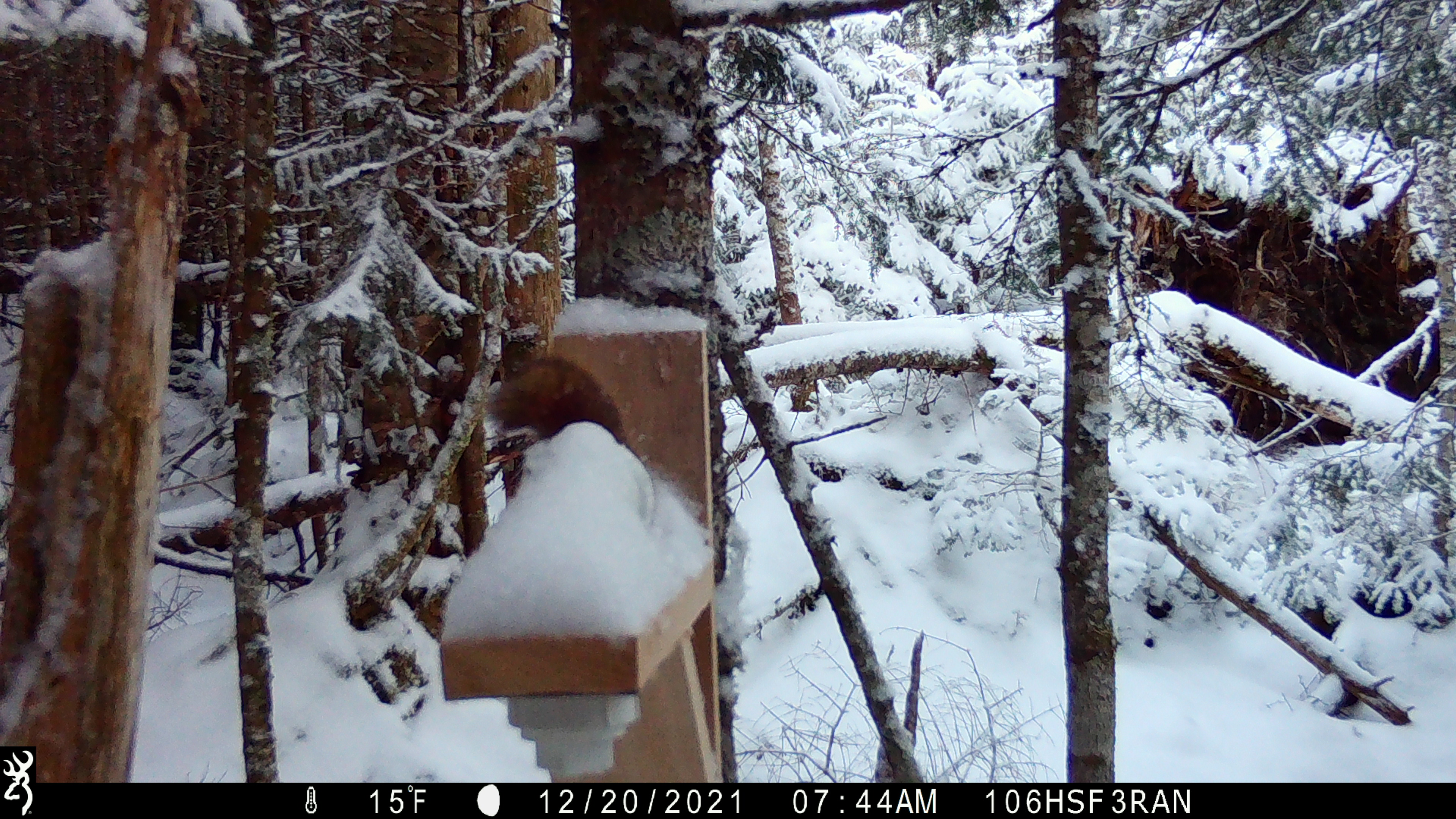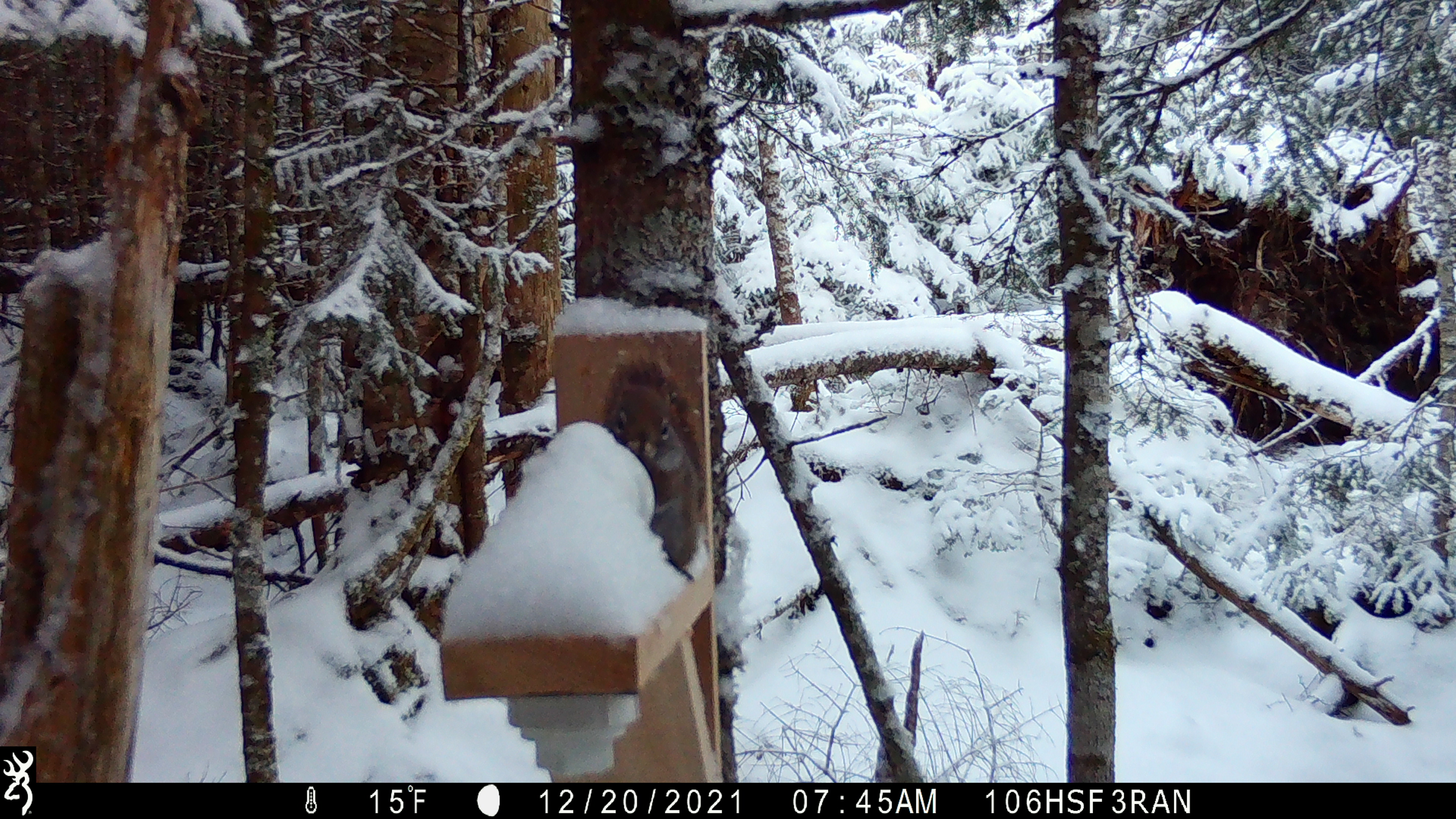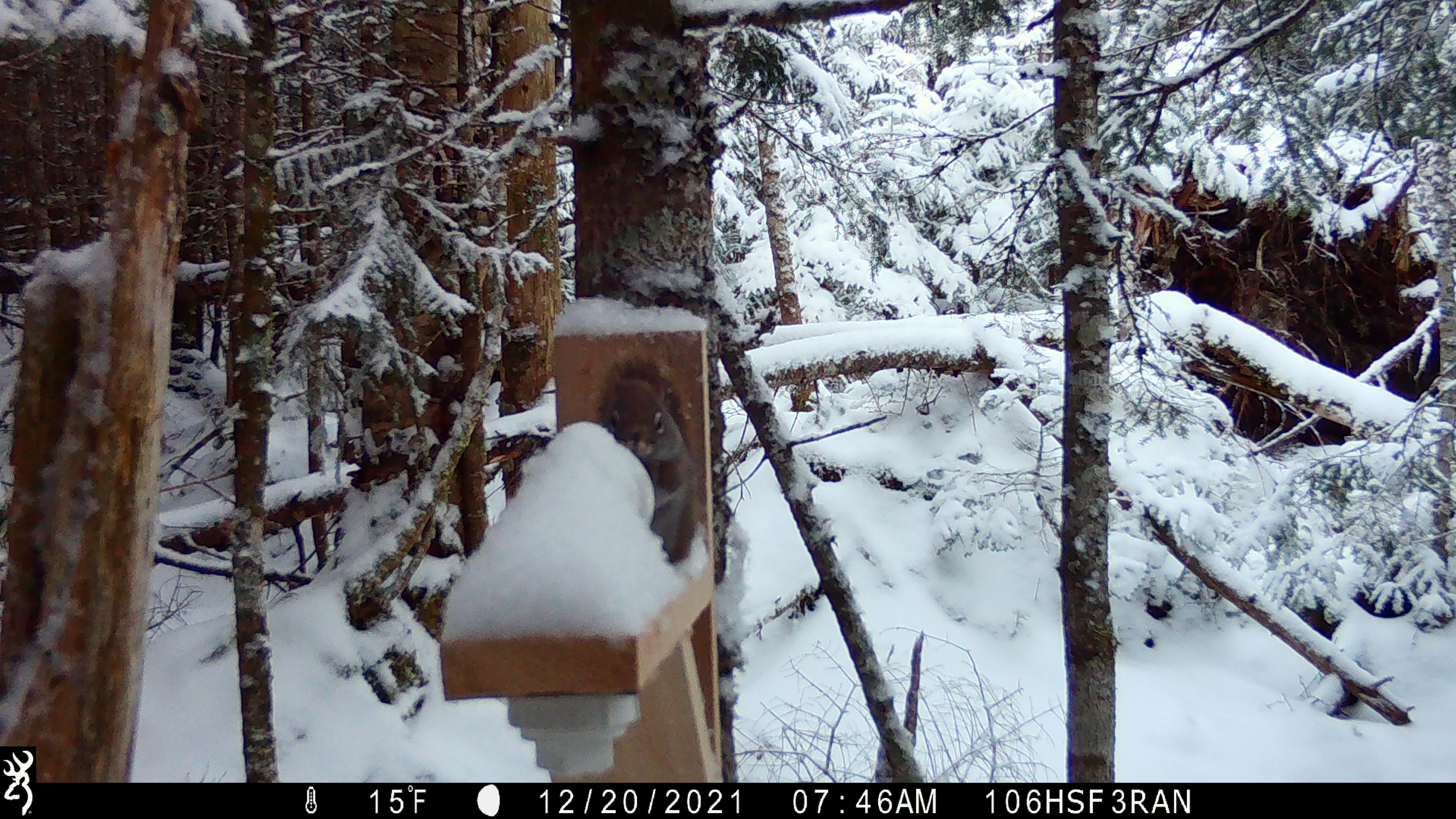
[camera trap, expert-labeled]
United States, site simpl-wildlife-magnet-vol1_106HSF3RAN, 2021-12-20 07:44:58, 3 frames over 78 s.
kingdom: Animalia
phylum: Chordata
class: Mammalia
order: Rodentia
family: Sciuridae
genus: Tamiasciurus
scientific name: Tamiasciurus hudsonicus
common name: red squirrel